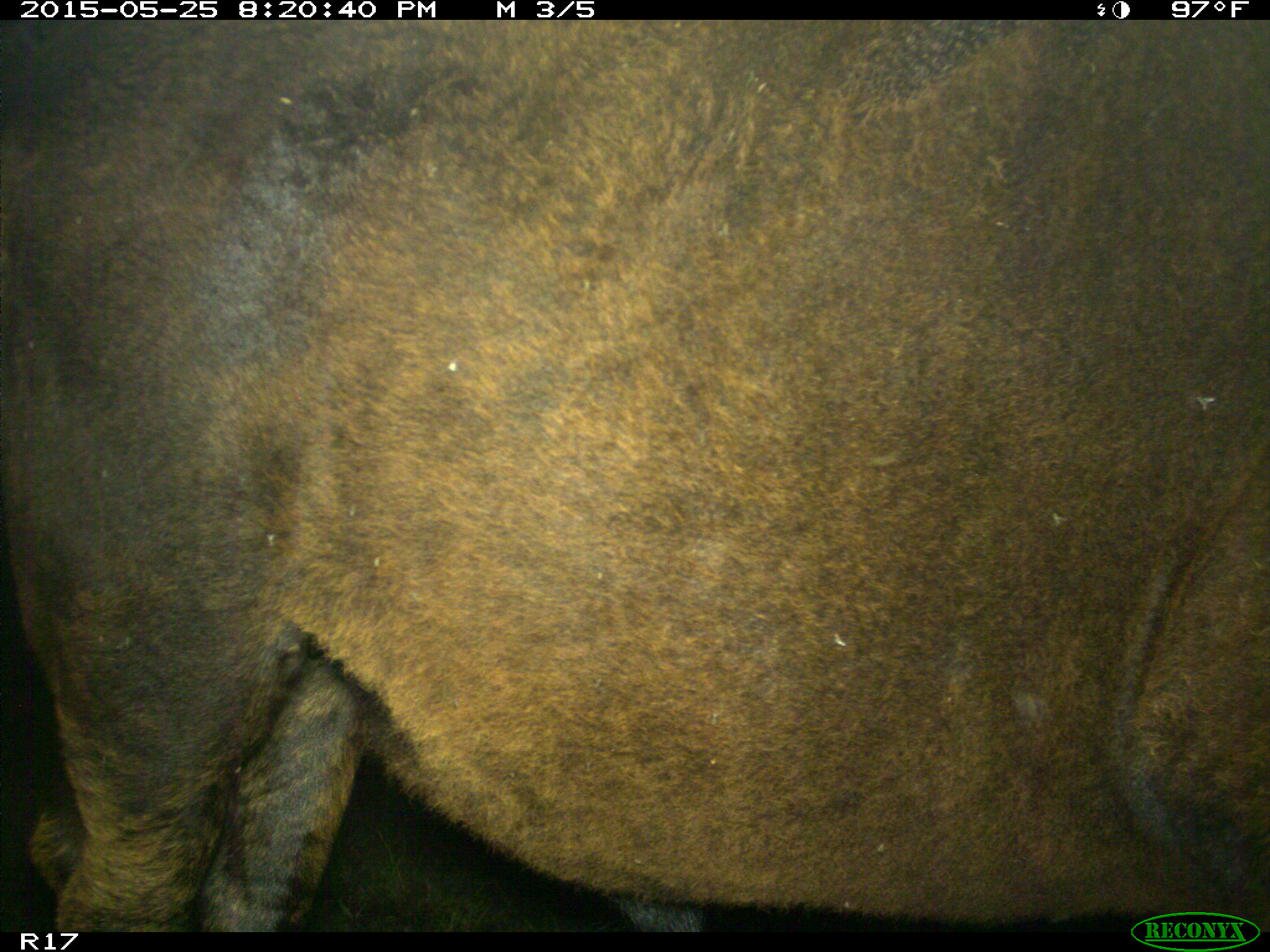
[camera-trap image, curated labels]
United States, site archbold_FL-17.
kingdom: Animalia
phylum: Chordata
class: Mammalia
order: Artiodactyla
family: Bovidae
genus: Bos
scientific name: Bos taurus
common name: domestic cow